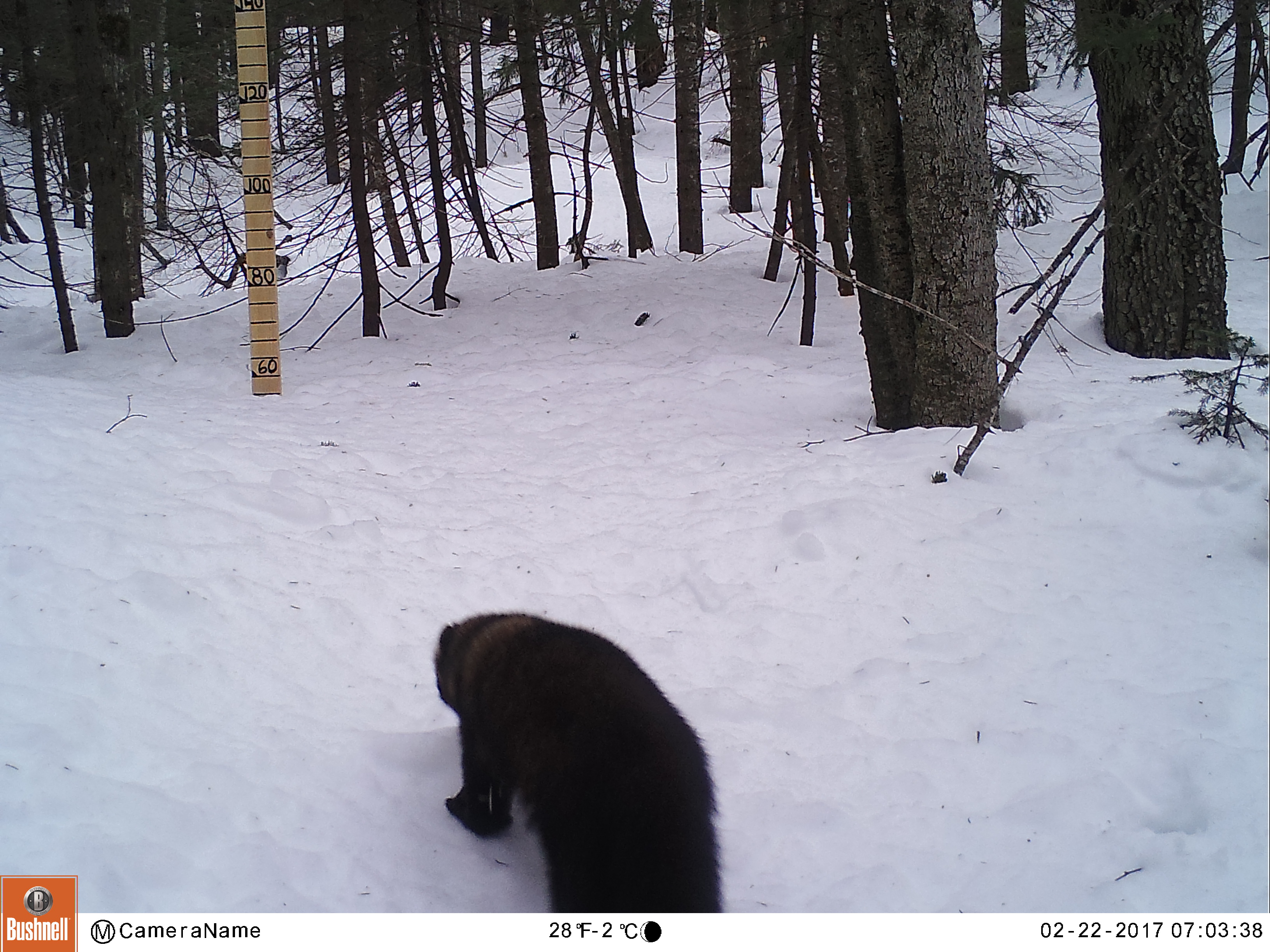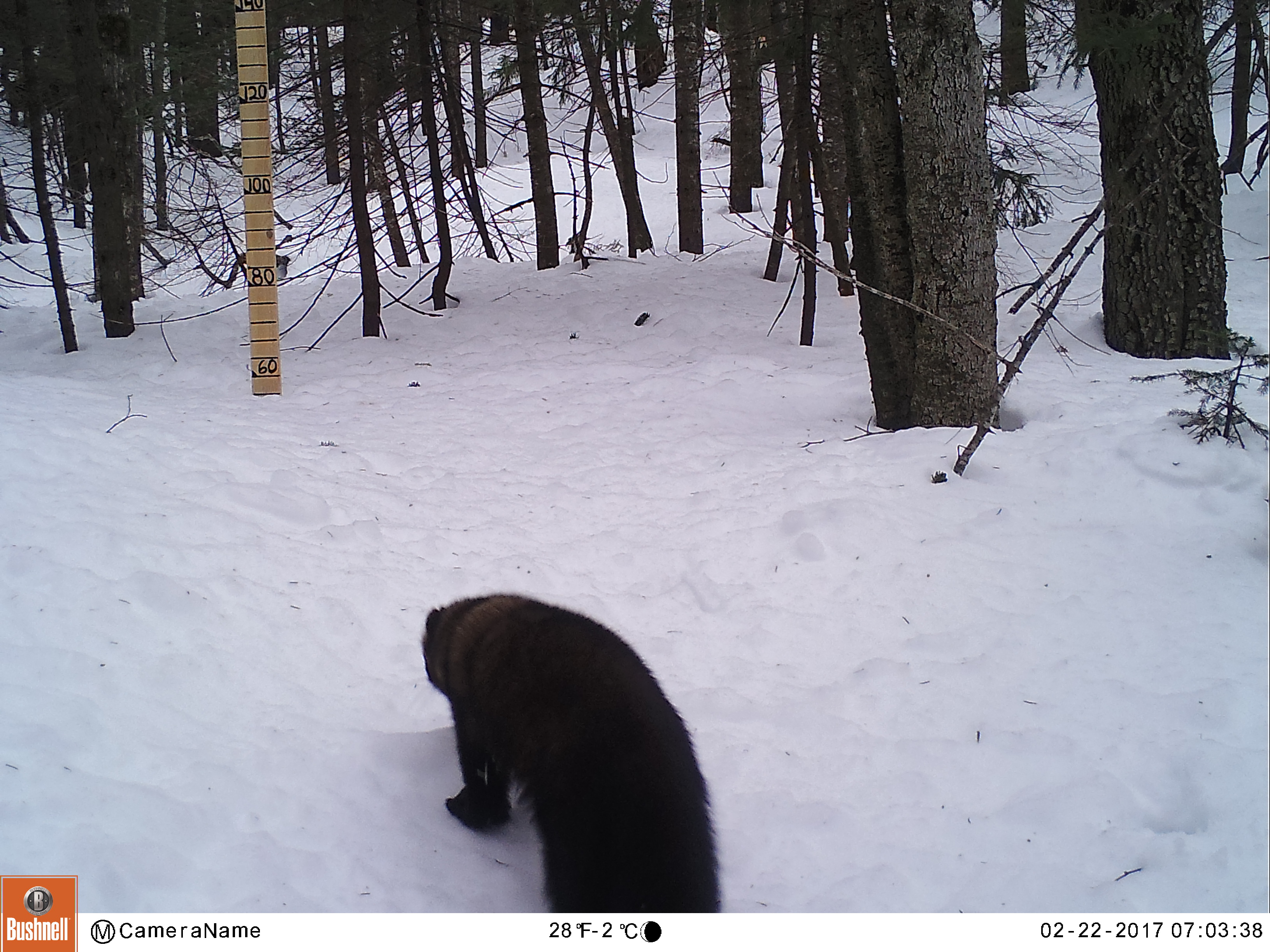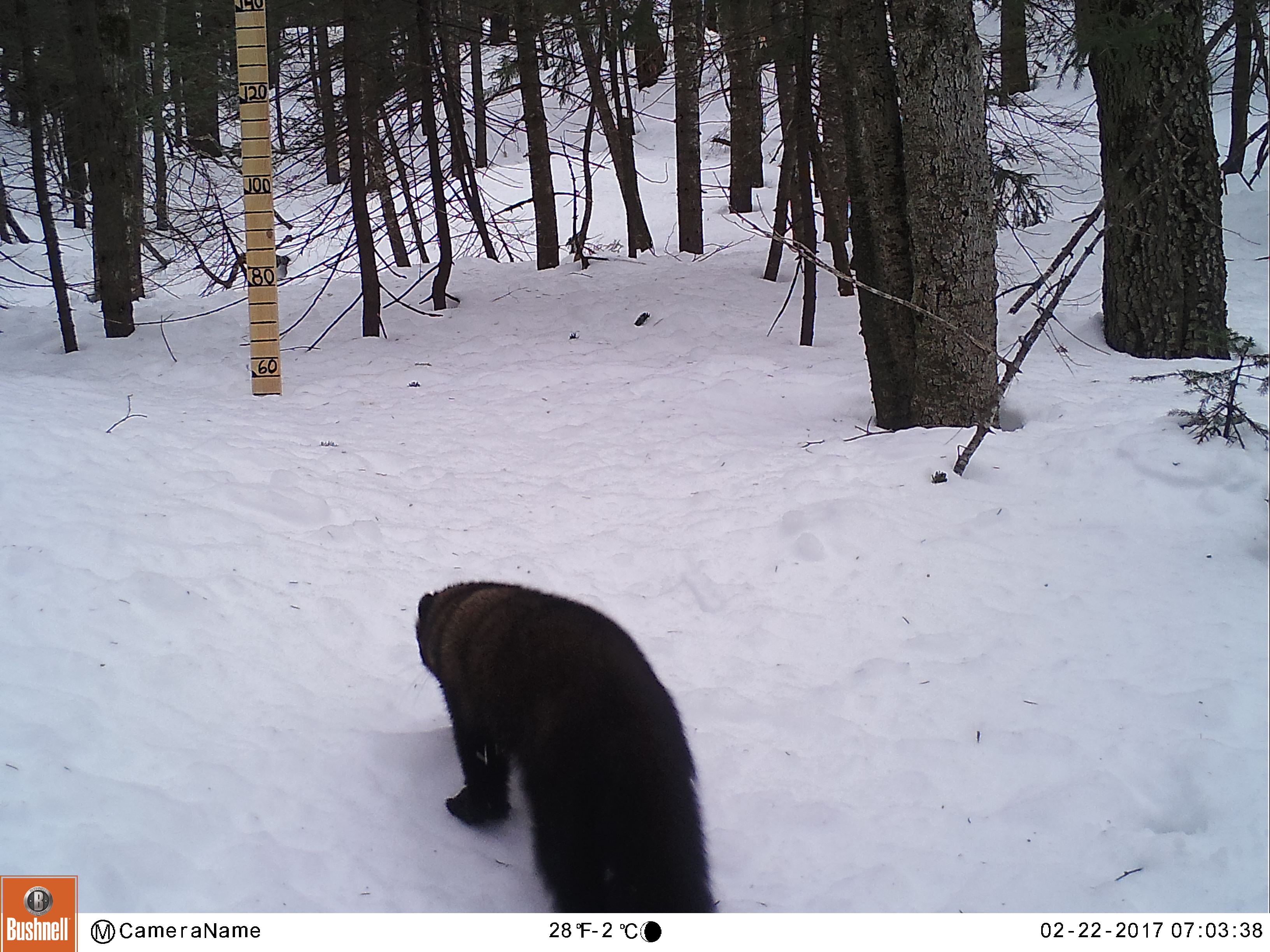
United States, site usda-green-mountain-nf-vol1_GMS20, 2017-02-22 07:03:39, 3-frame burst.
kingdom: Animalia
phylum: Chordata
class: Mammalia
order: Carnivora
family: Mustelidae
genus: Pekania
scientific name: Pekania pennanti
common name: fisher